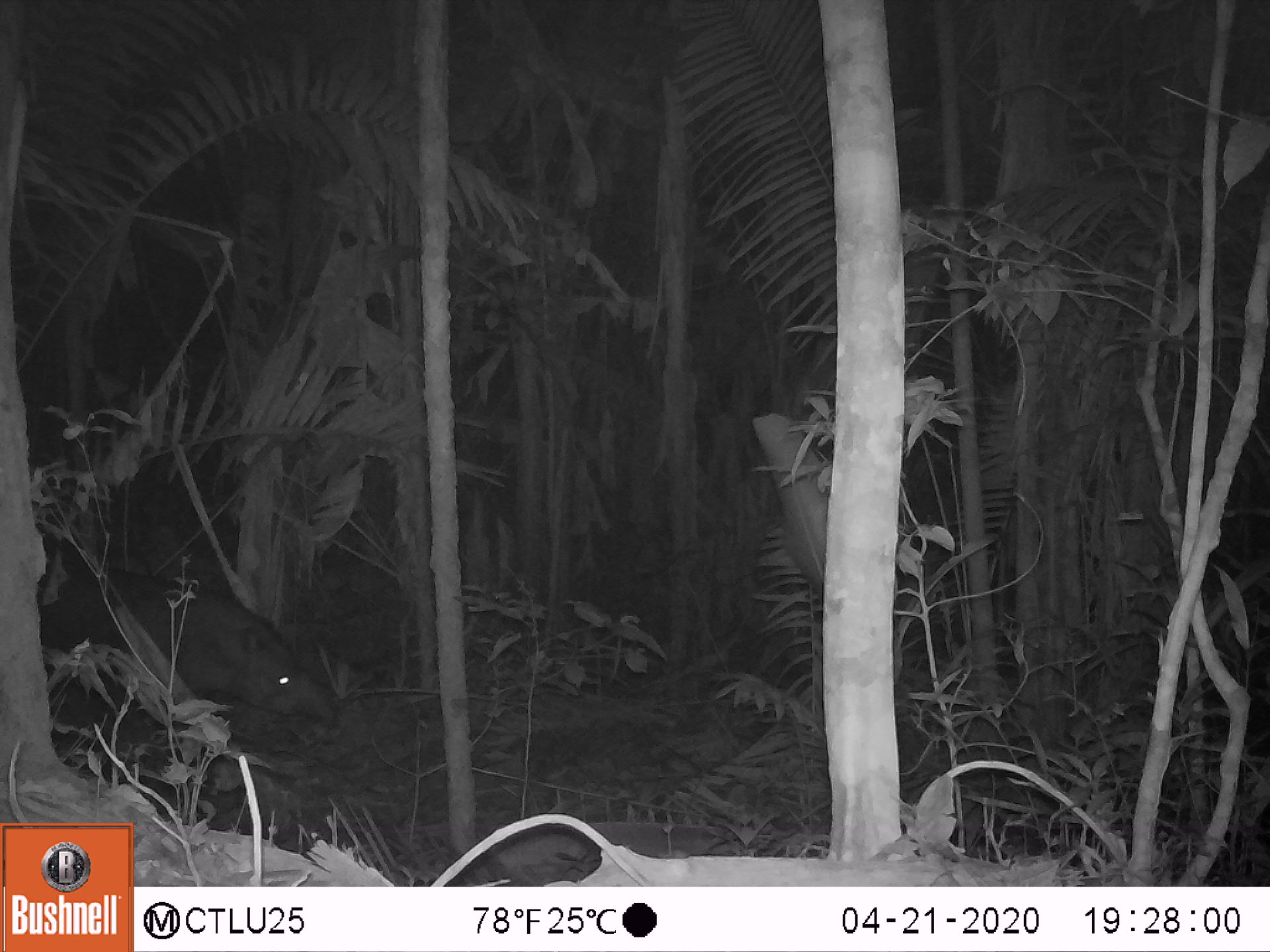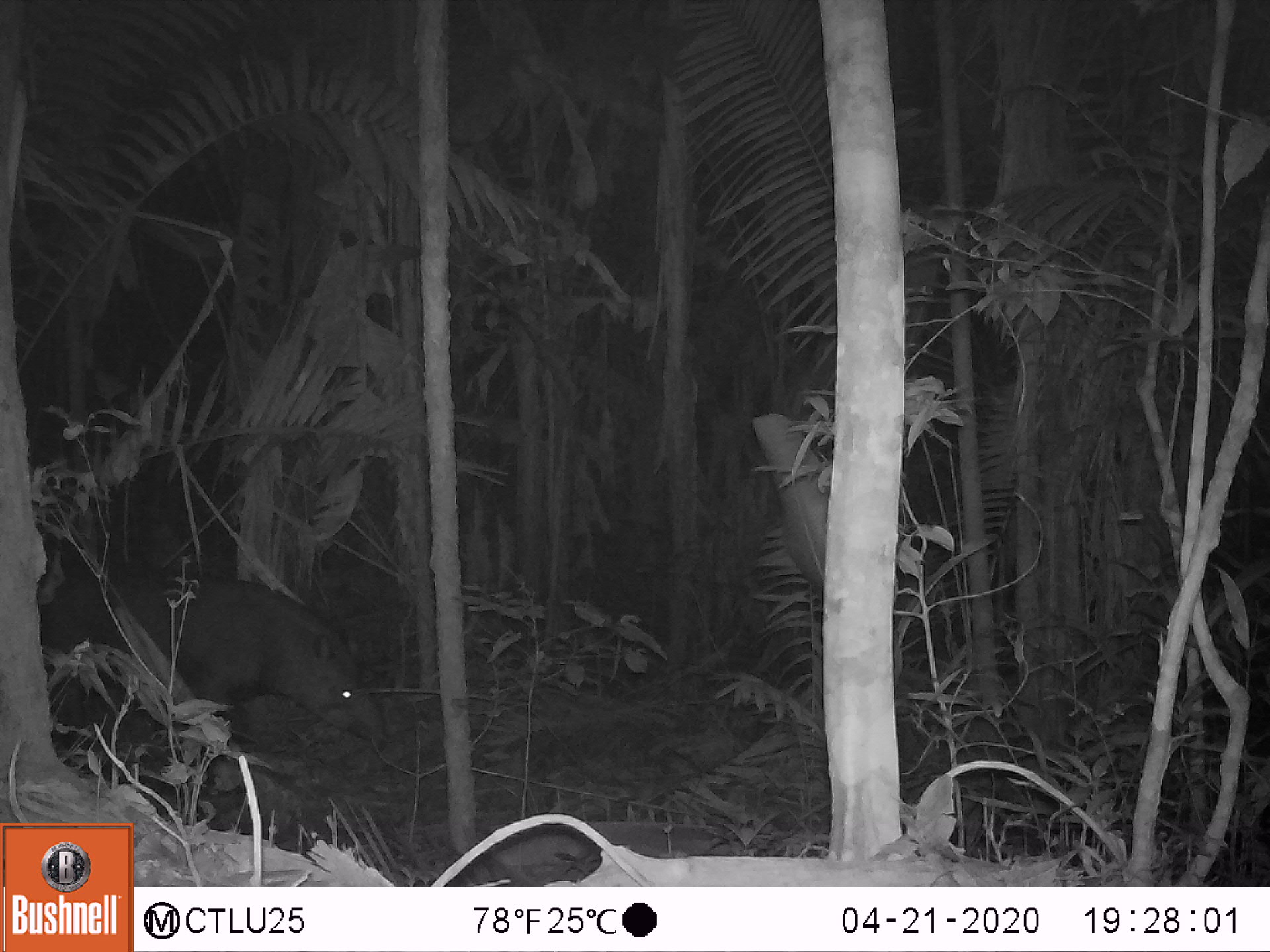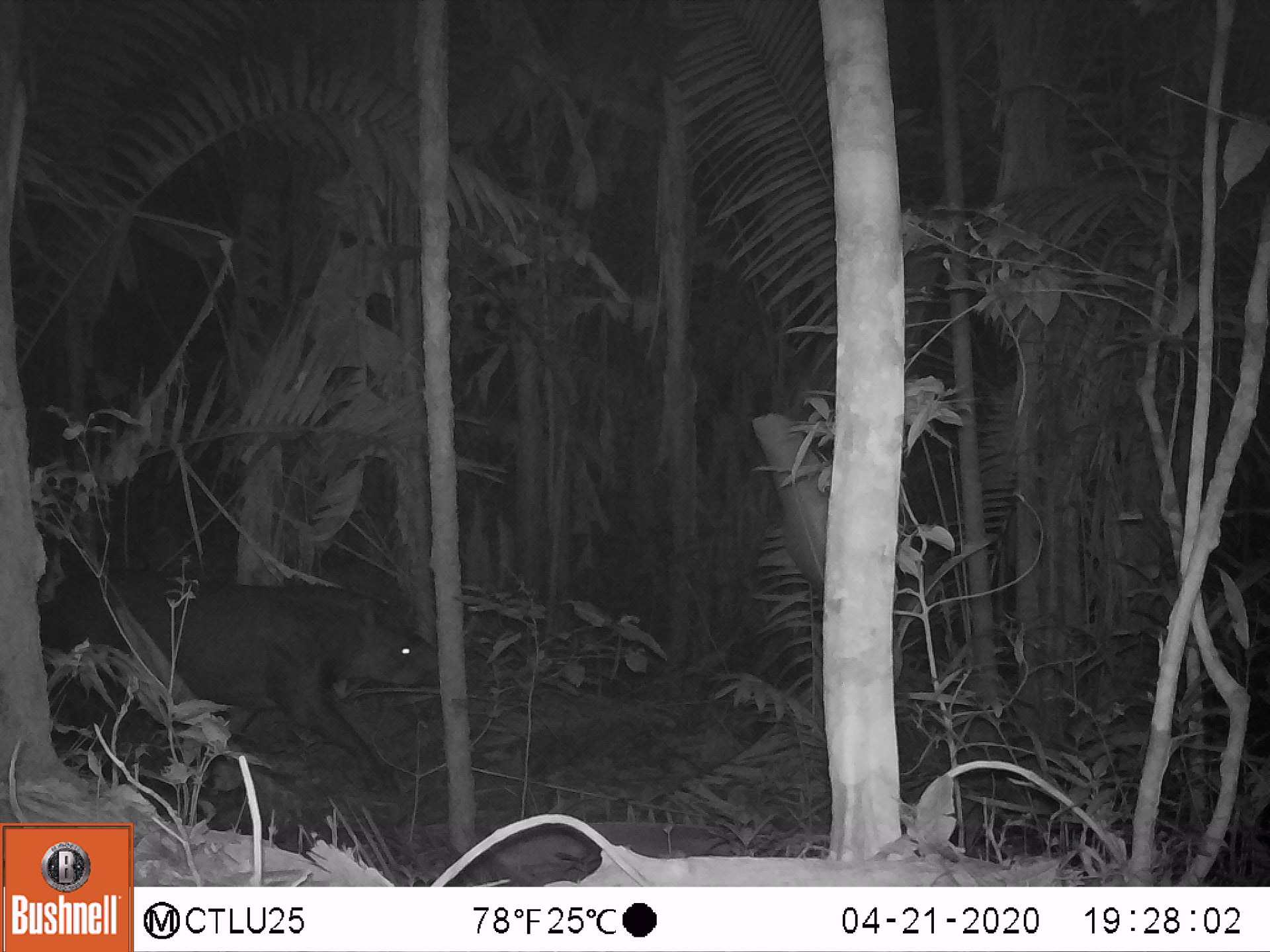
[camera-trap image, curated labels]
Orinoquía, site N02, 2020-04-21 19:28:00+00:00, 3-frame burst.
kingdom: Animalia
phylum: Chordata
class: Mammalia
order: Perissodactyla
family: Tapiridae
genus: Tapirus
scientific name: Tapirus terrestris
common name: lowland tapir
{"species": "lowland tapir (Tapirus terrestris)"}